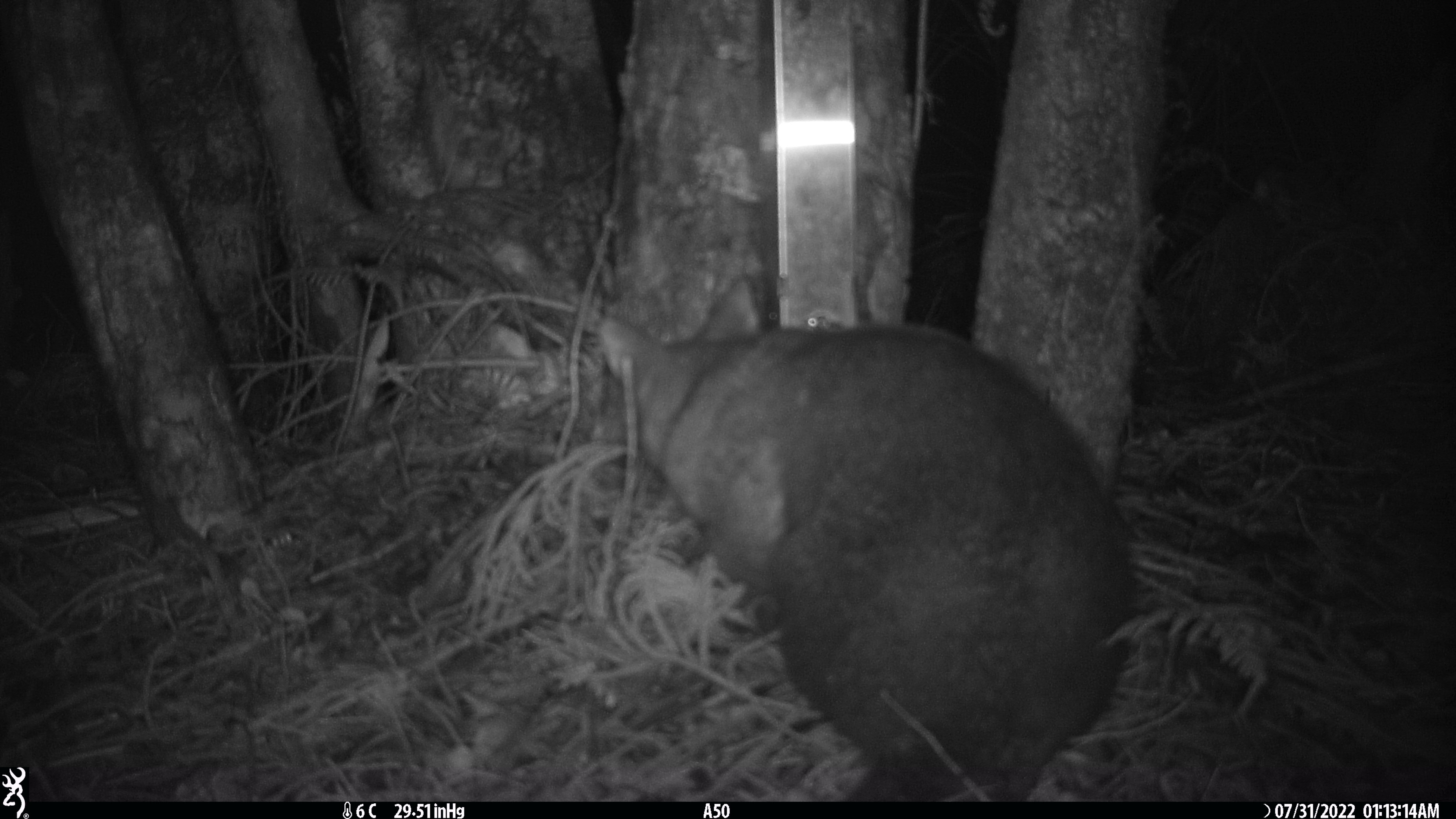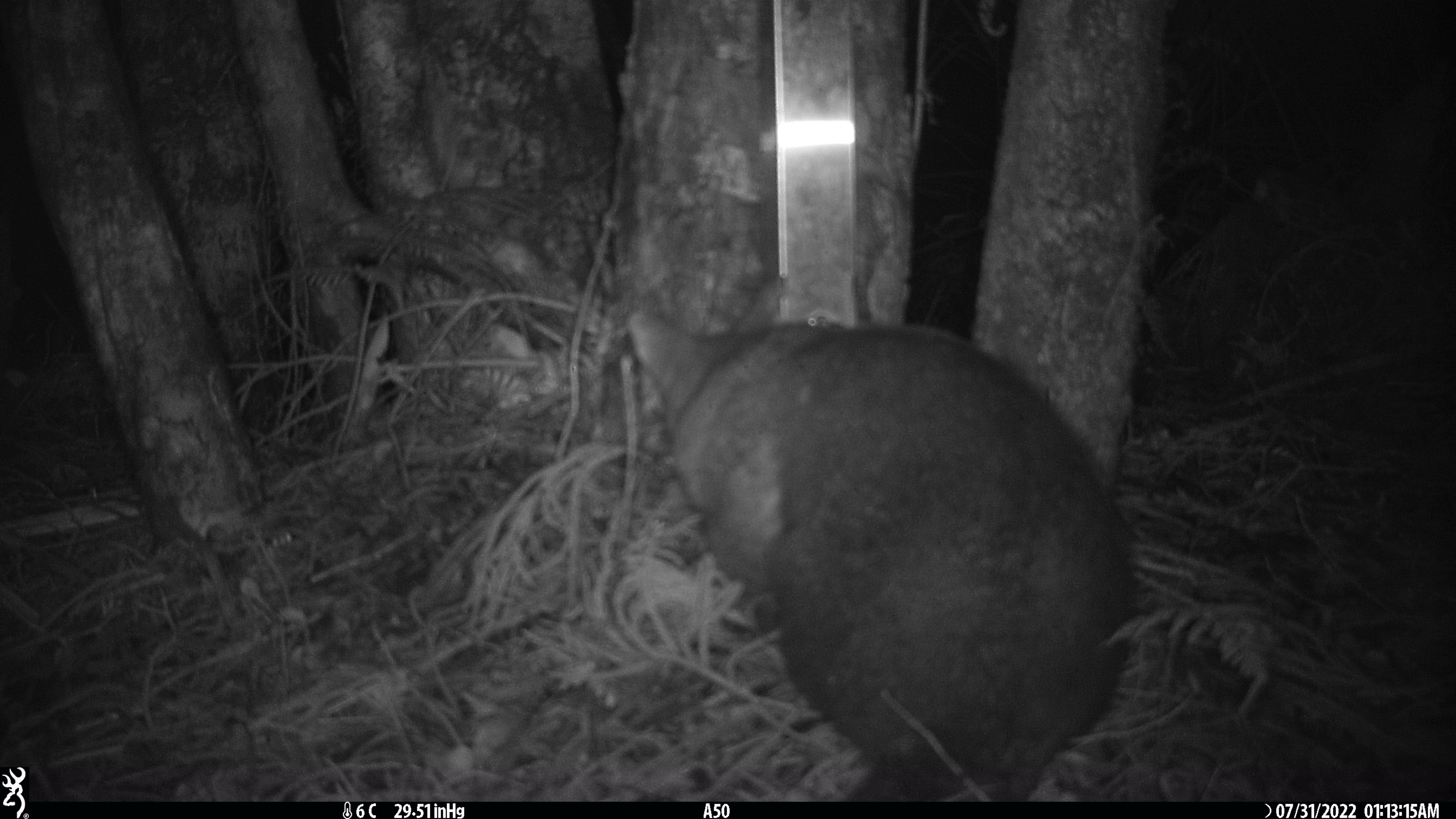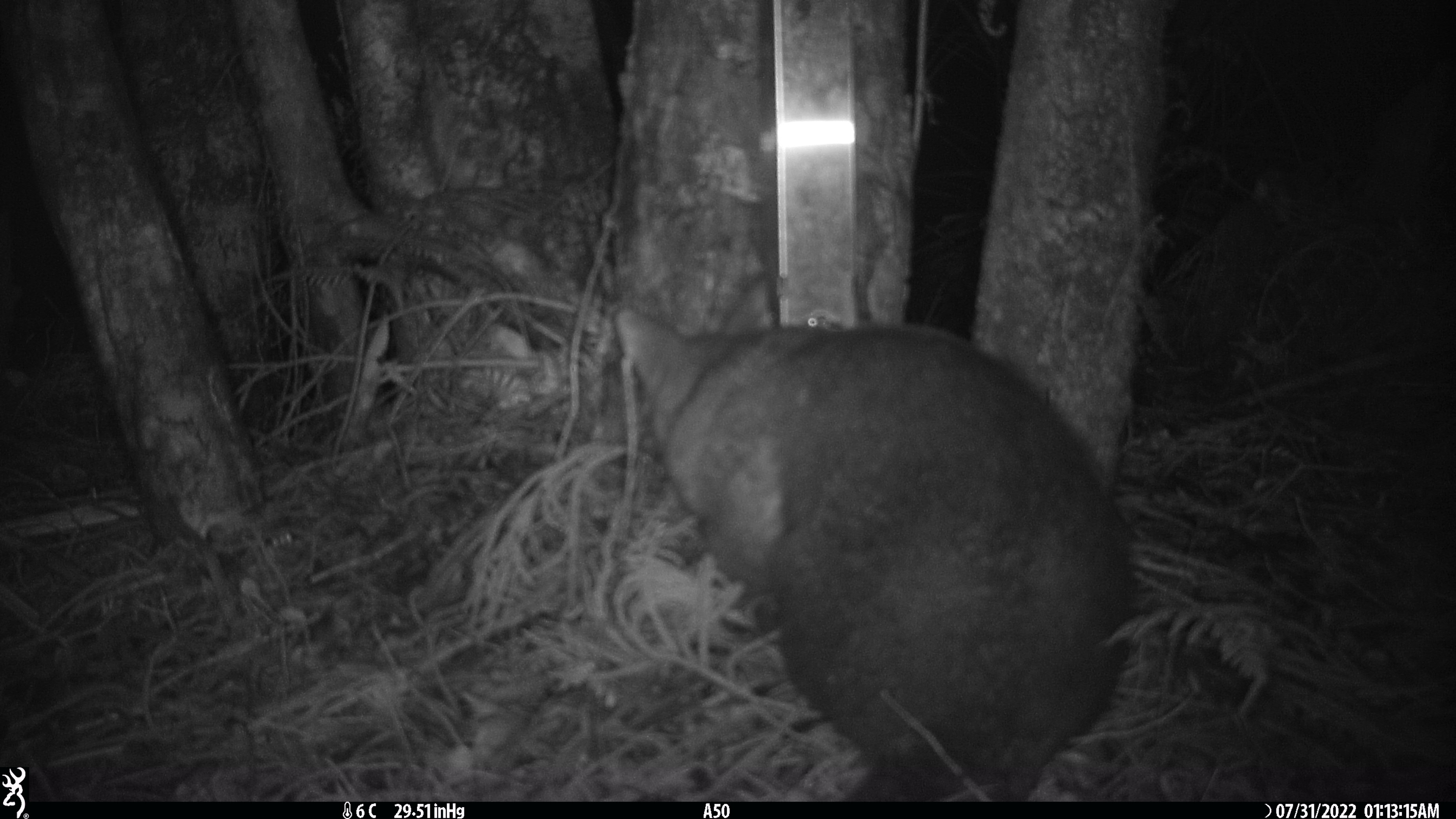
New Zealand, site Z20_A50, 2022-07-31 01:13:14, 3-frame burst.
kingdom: Animalia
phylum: Chordata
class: Mammalia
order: Diprotodontia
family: Phalangeridae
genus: Trichosurus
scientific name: Trichosurus vulpecula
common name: common brushtail possum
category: possum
Possum (common brushtail possum) (Trichosurus vulpecula).